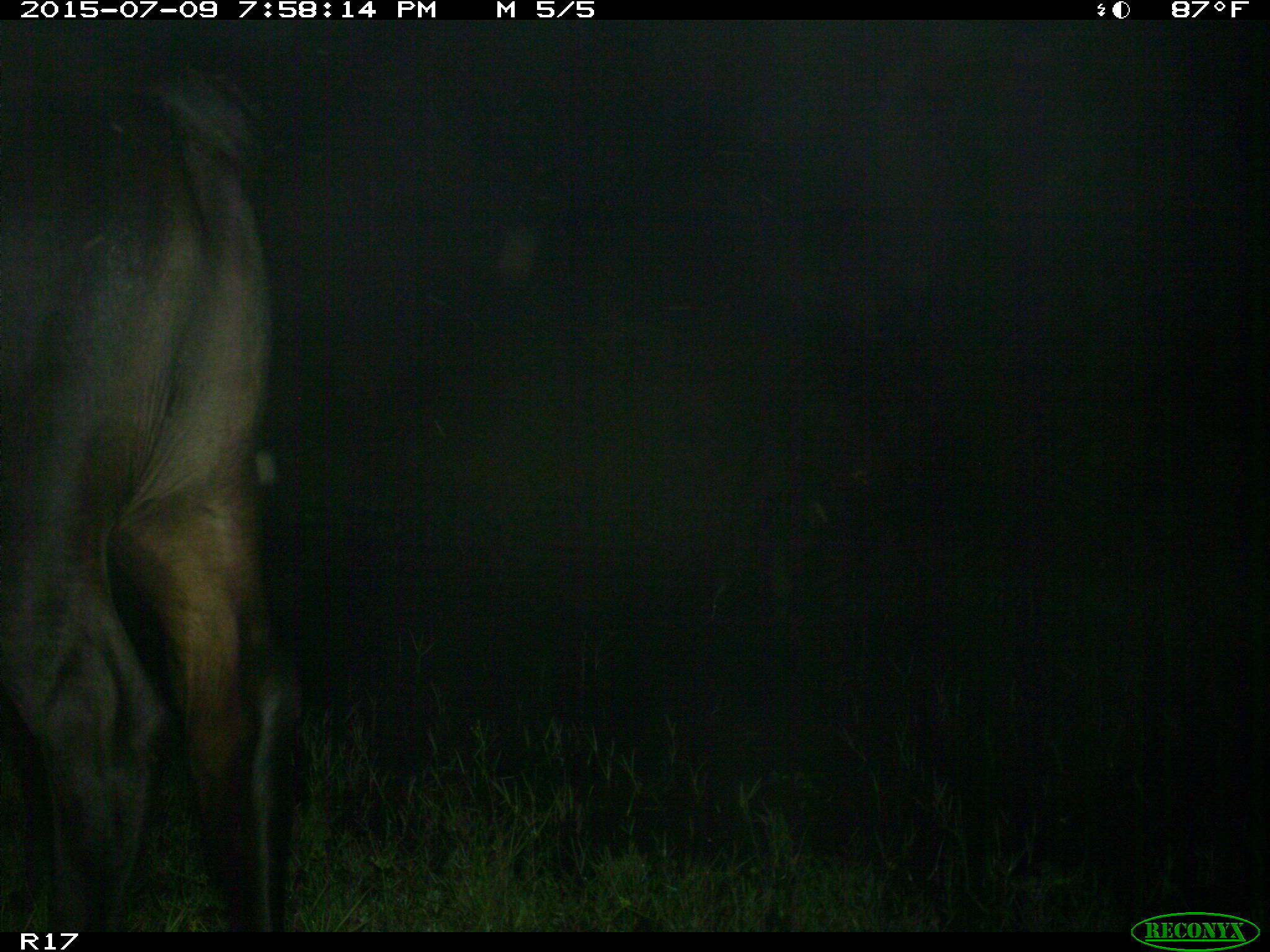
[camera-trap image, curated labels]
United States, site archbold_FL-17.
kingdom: Animalia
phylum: Chordata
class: Mammalia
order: Artiodactyla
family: Bovidae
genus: Bos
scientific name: Bos taurus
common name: domestic cow